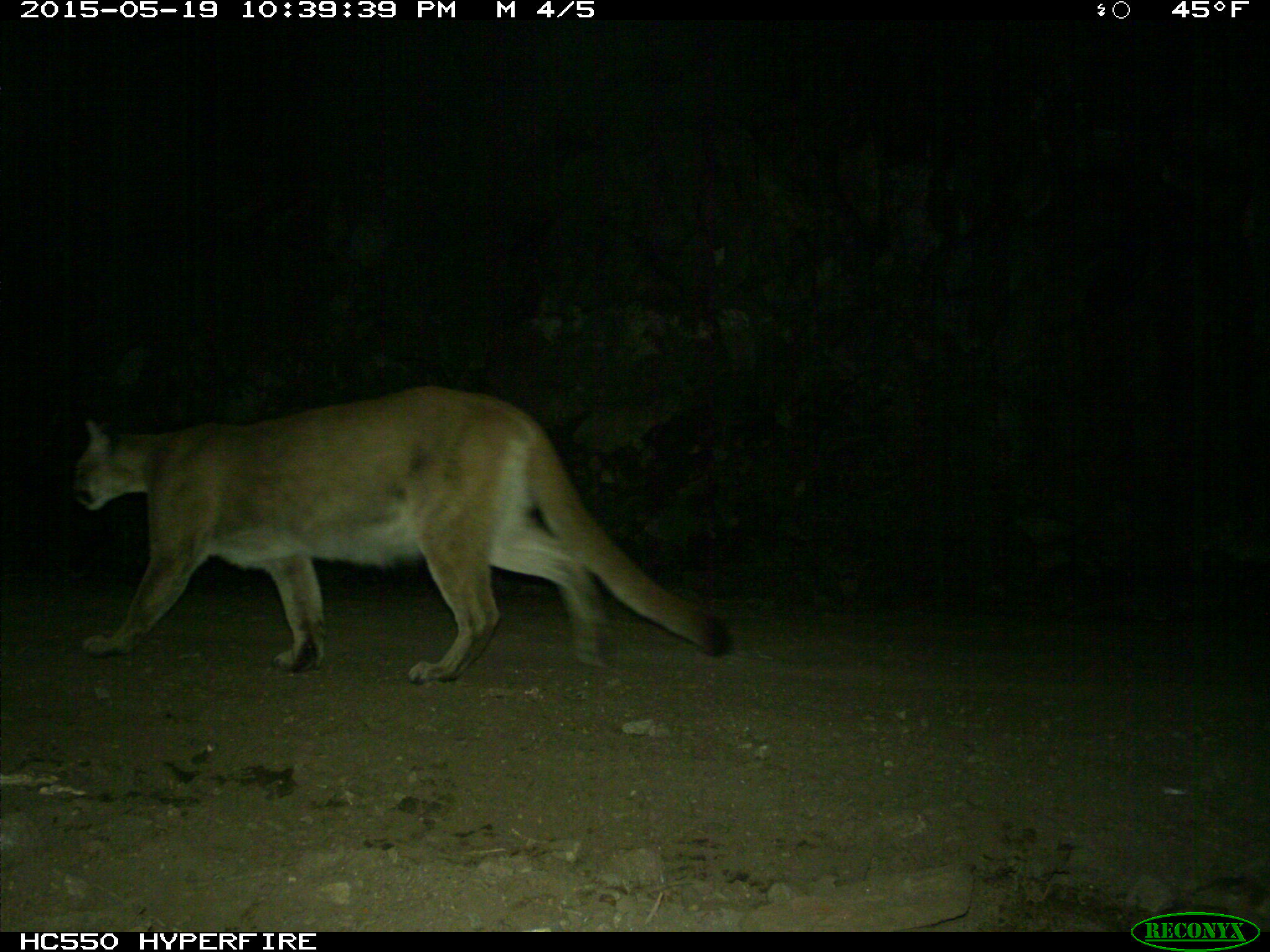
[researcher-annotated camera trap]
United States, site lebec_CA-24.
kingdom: Animalia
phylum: Chordata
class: Mammalia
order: Carnivora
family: Felidae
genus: Puma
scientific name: Puma concolor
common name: mountain lion